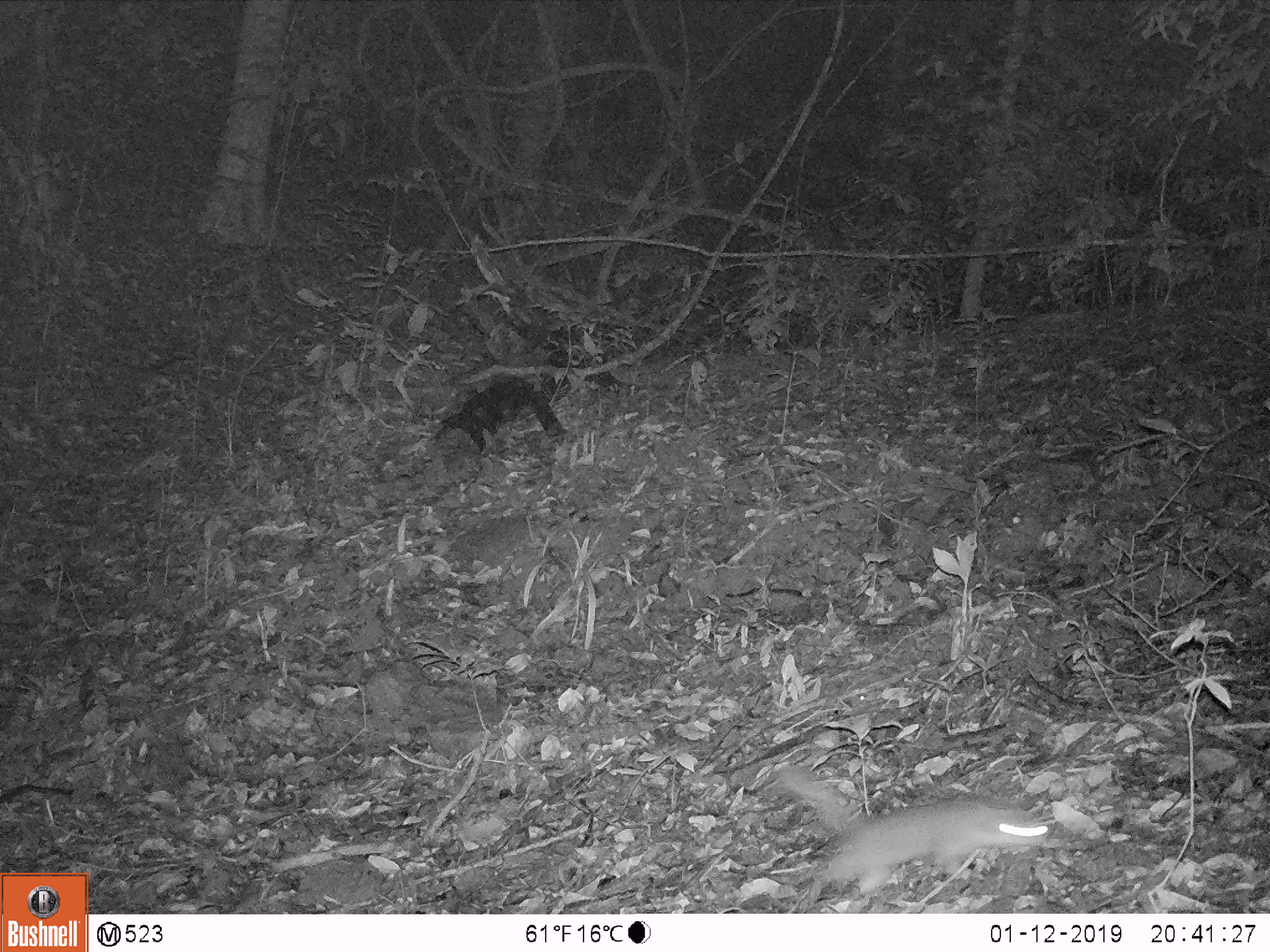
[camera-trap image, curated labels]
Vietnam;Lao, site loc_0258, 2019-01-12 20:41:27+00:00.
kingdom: Animalia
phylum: Chordata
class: Mammalia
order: Carnivora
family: Mustelidae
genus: Melogale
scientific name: Melogale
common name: ferret badger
Ferret badger (Melogale). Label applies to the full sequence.